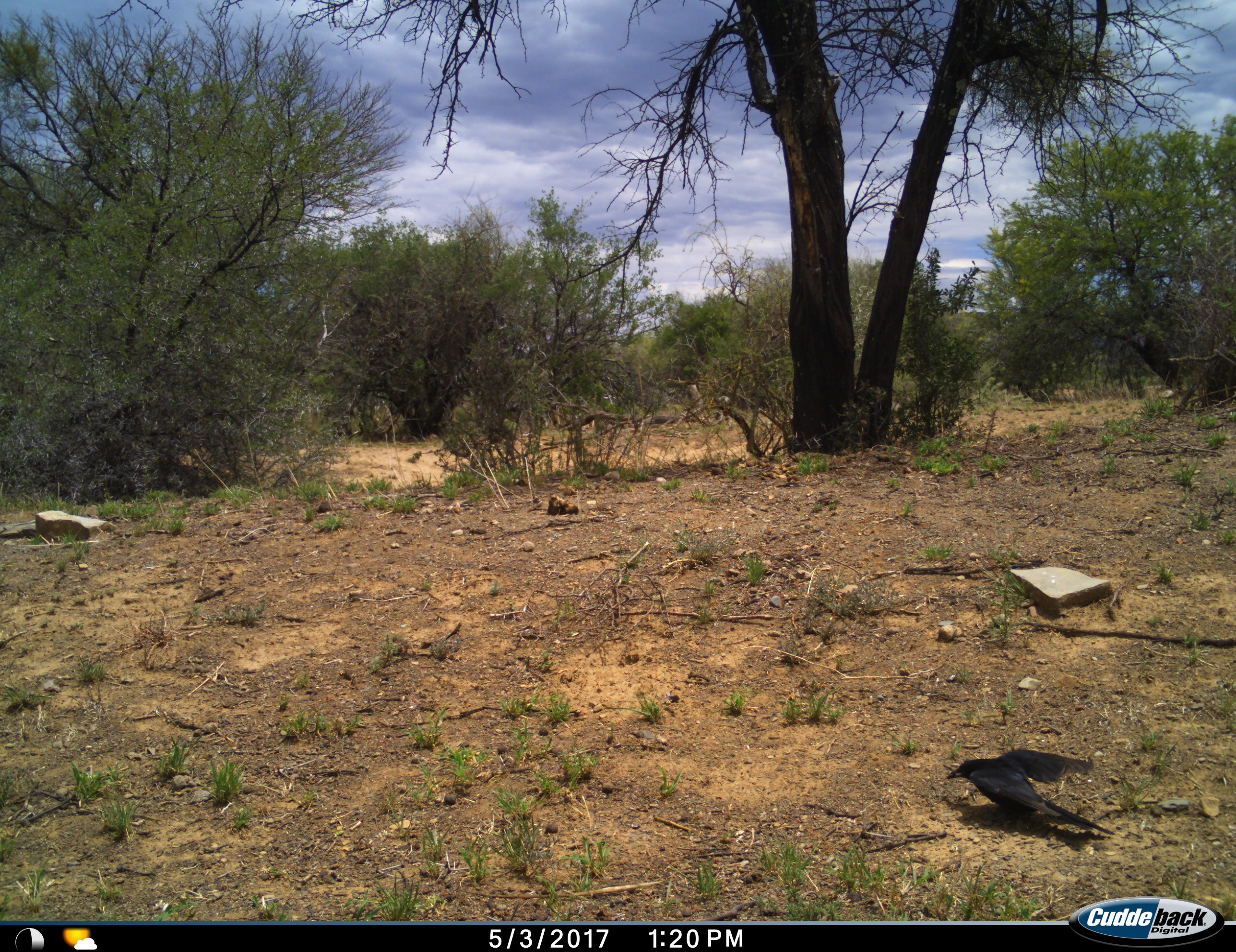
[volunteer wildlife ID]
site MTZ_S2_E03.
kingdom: Animalia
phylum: Chordata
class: Aves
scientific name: Aves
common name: bird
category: birdother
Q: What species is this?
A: Birdother (bird) (Aves).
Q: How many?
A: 1.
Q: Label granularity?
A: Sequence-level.